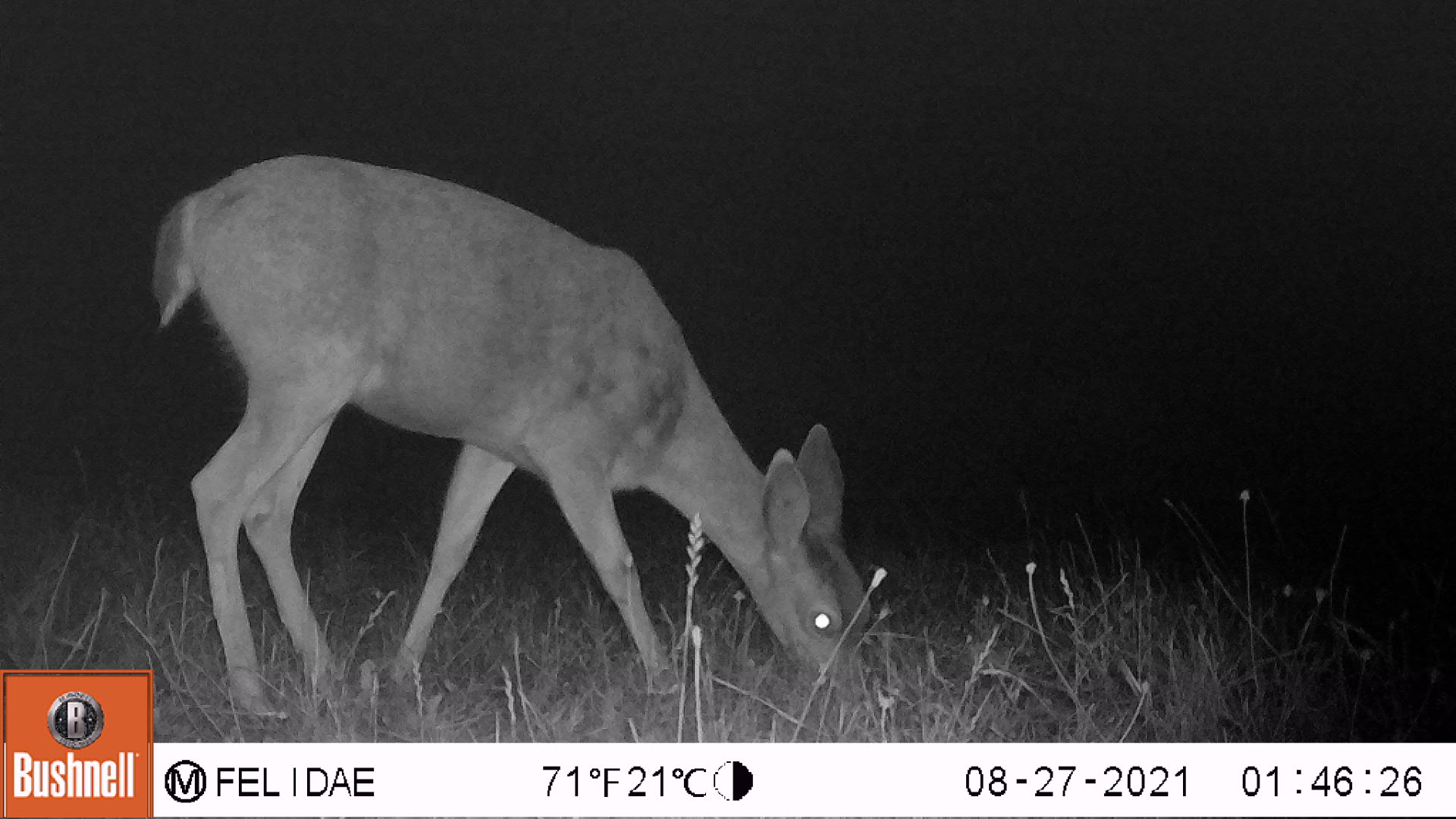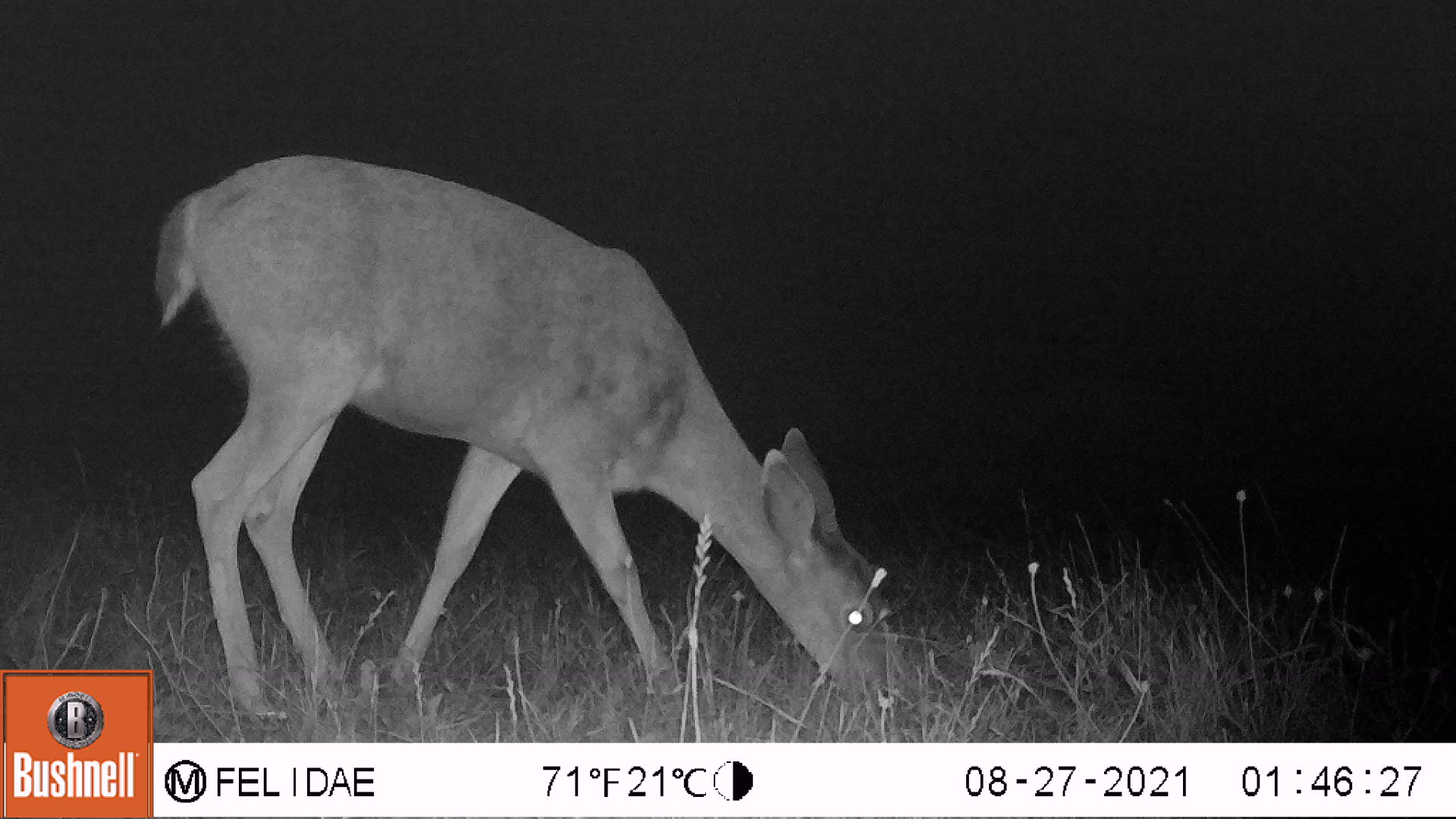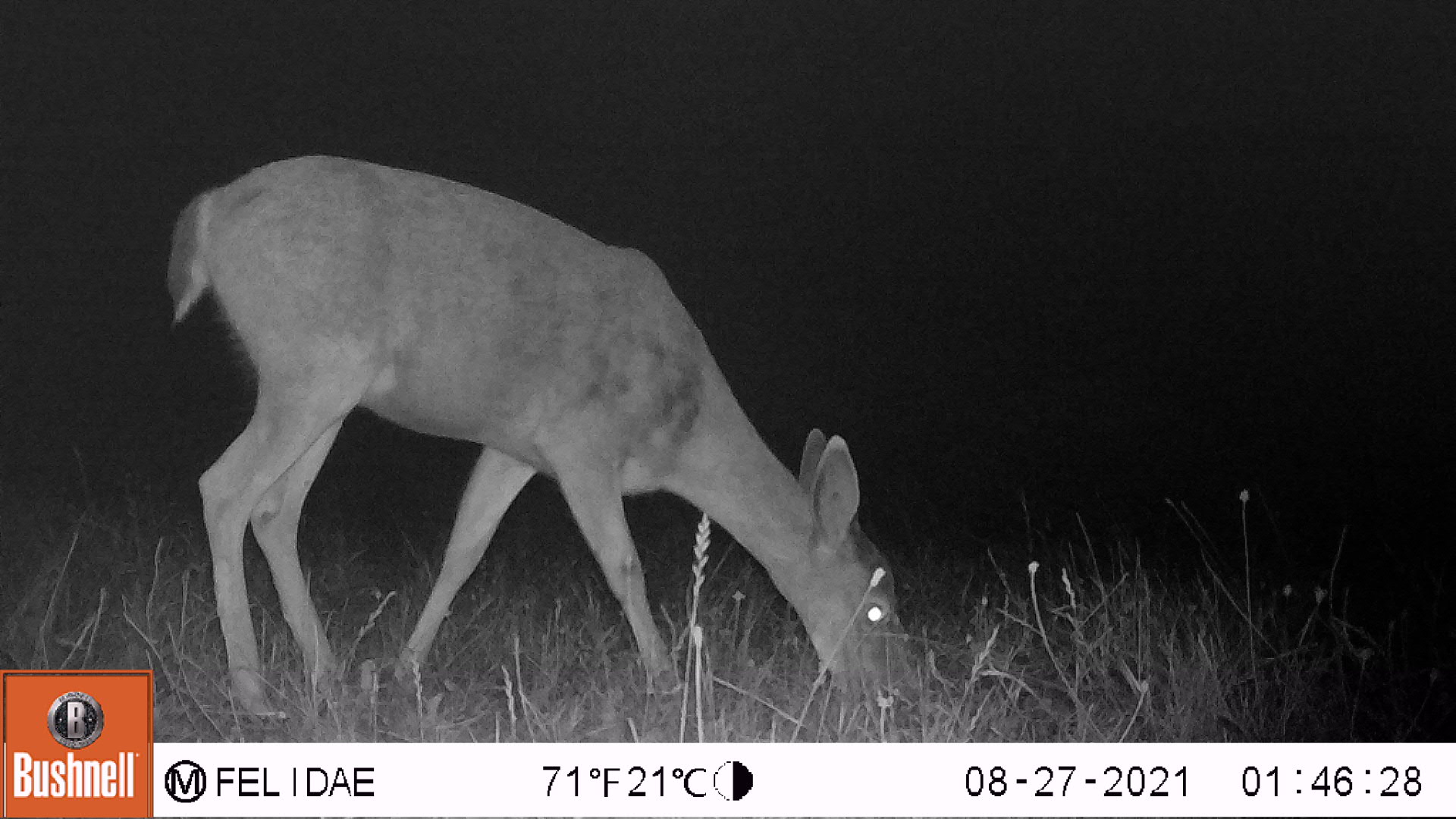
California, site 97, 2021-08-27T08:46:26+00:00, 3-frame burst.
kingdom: Animalia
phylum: Chordata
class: Mammalia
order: Artiodactyla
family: Cervidae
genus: Odocoileus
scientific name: Odocoileus hemionus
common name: mule deer